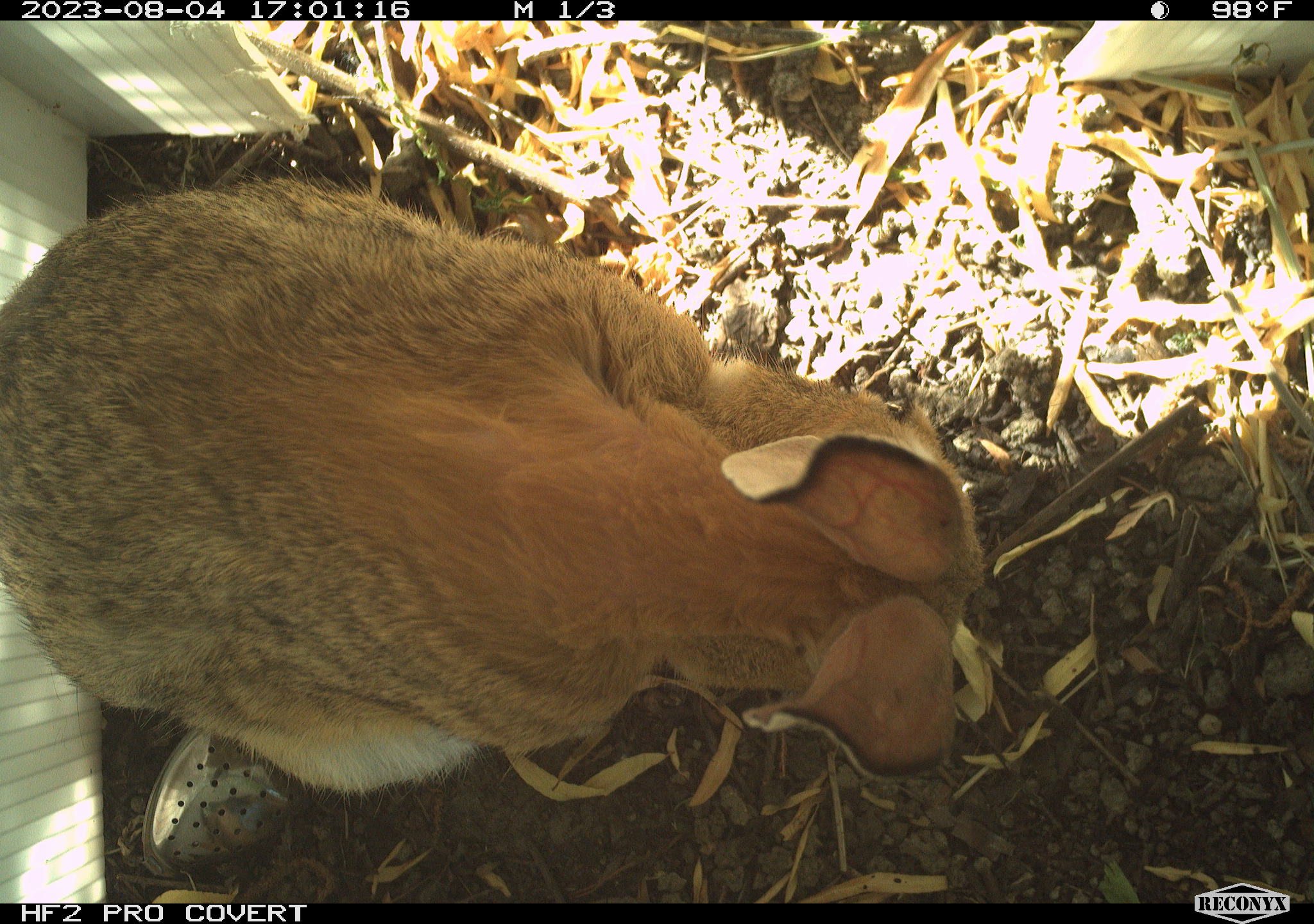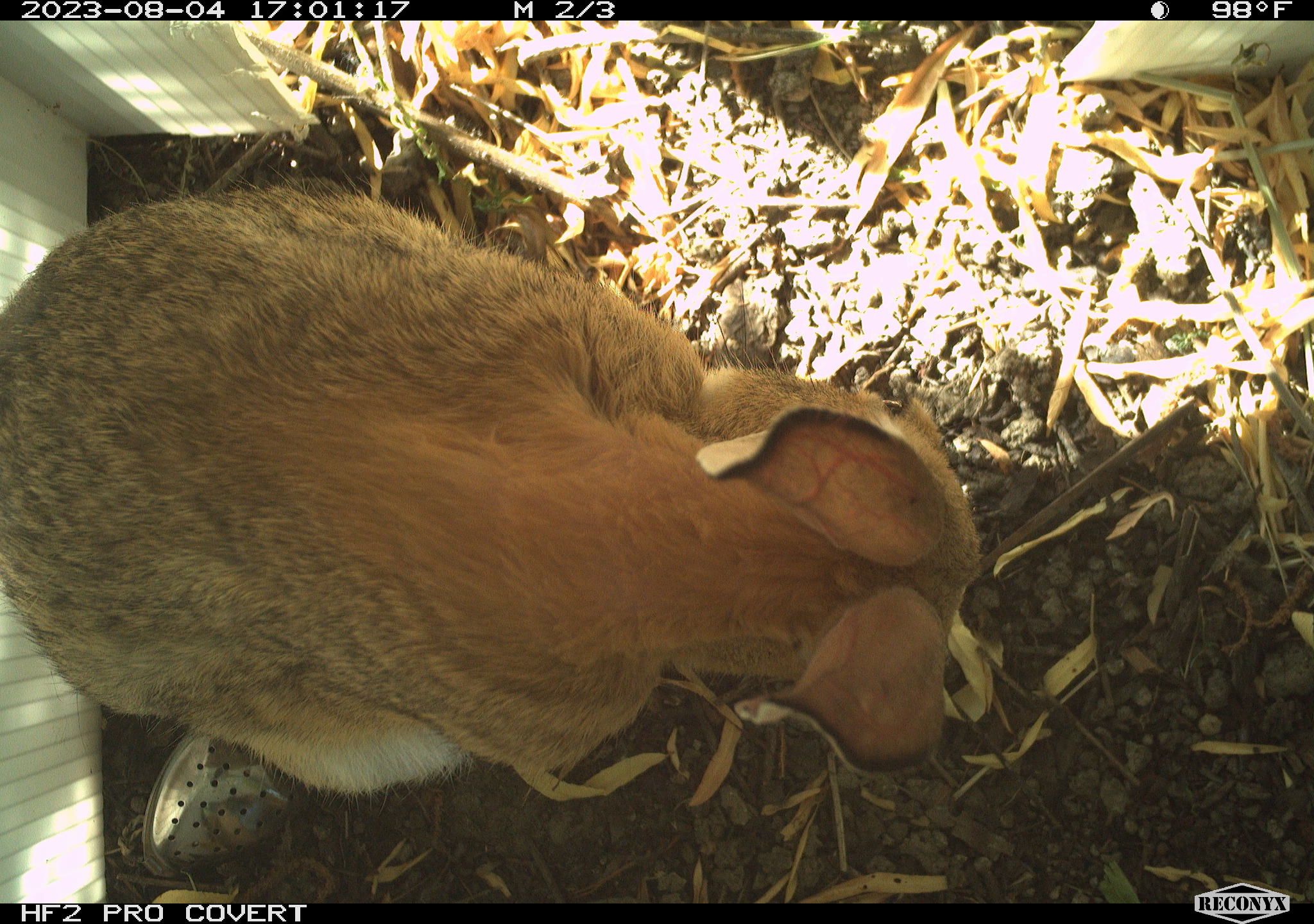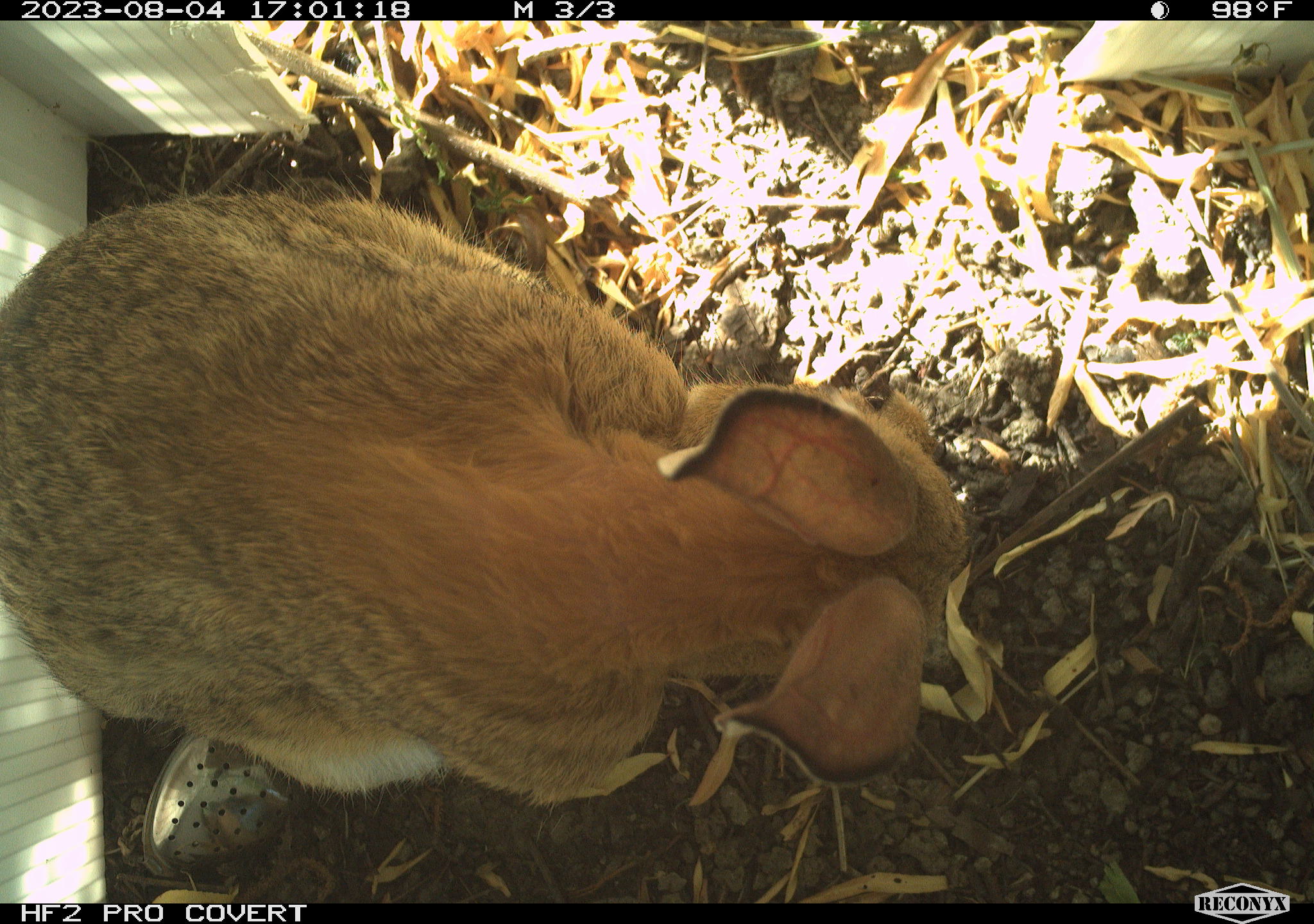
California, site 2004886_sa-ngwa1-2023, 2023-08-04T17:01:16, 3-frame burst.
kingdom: Animalia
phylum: Chordata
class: Mammalia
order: Lagomorpha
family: Leporidae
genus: Sylvilagus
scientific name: Sylvilagus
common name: cottontail rabbits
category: sylvilagus species